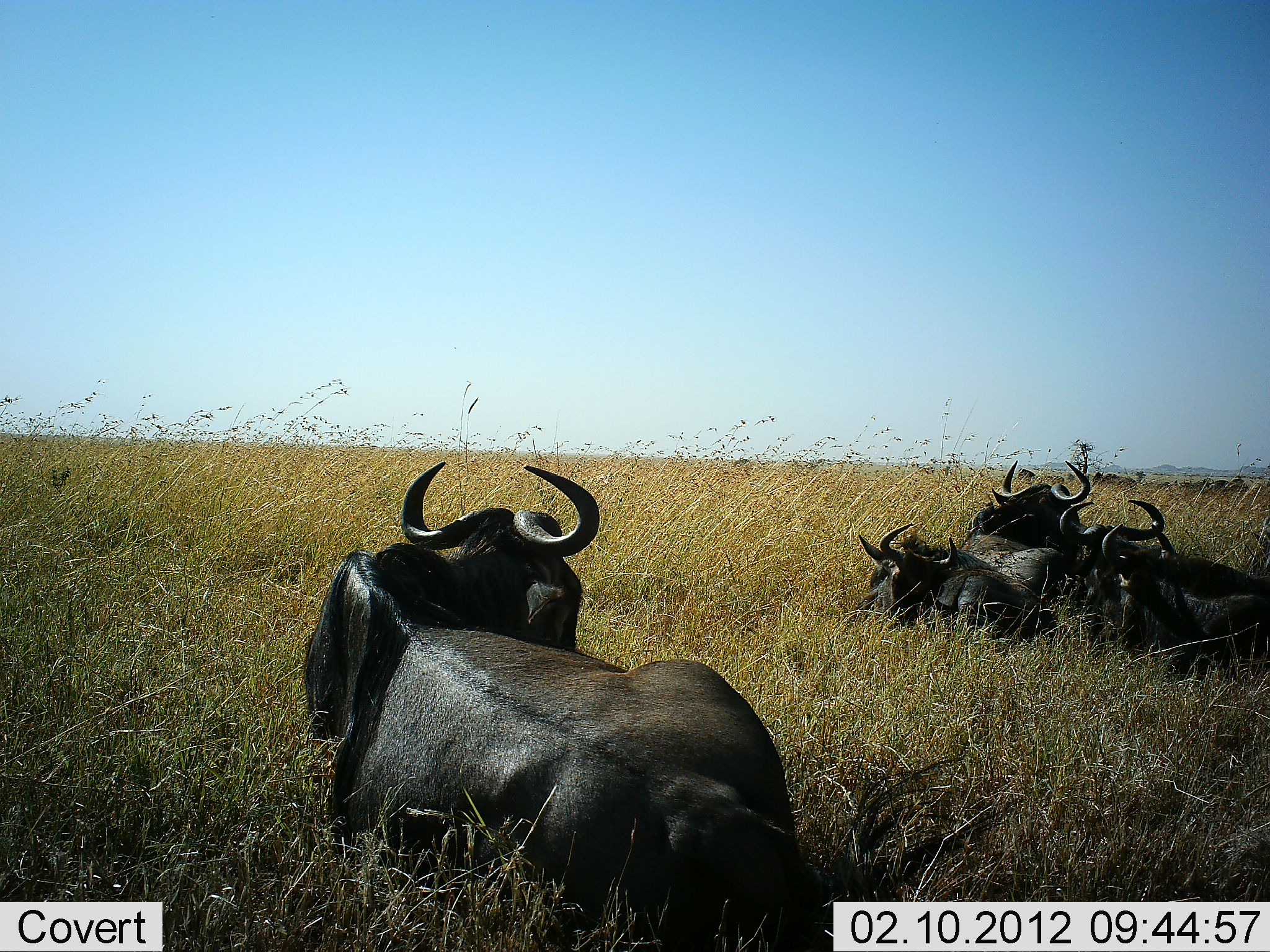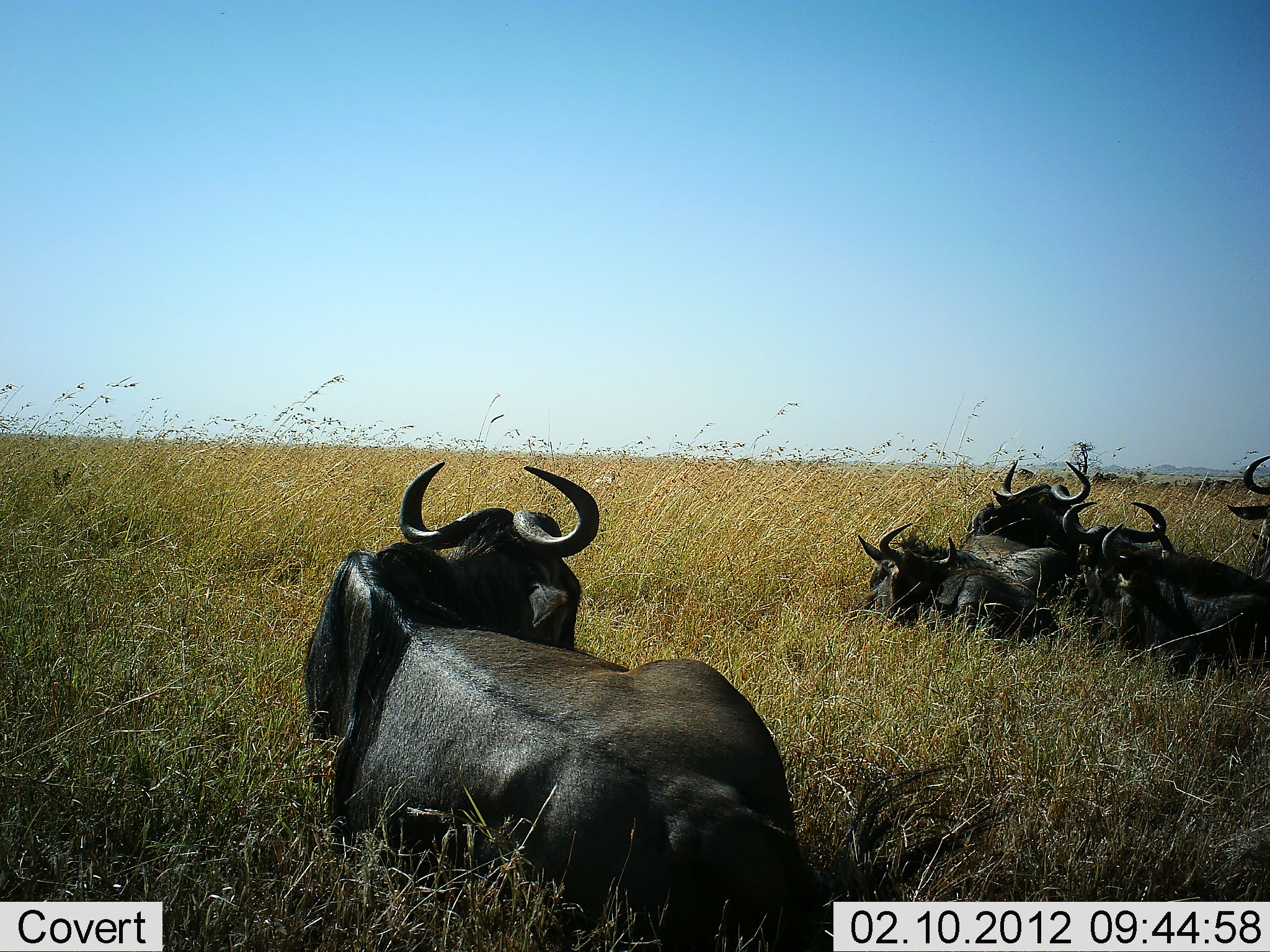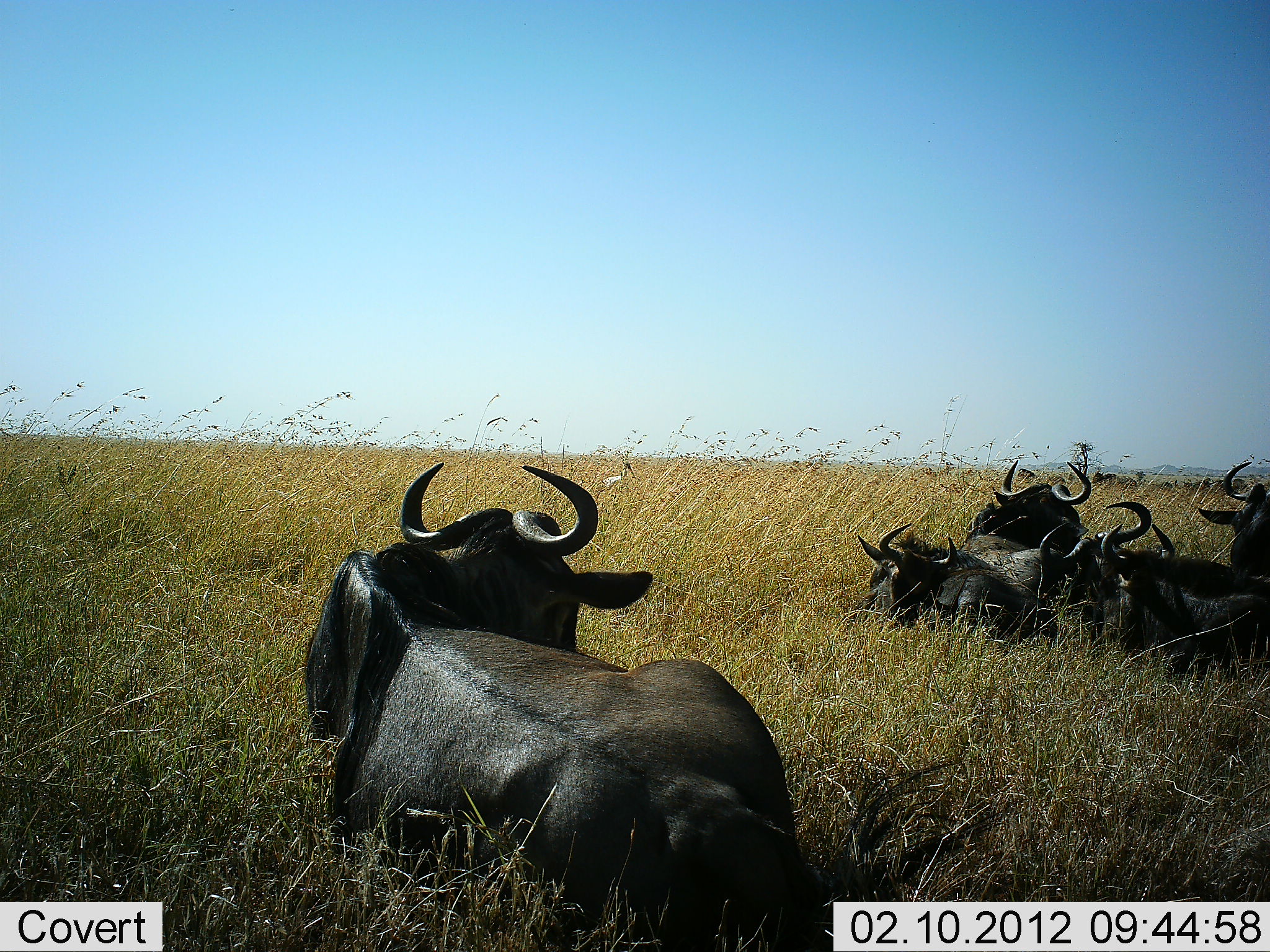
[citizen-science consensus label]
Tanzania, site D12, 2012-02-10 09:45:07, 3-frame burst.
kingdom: Animalia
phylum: Chordata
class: Mammalia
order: Artiodactyla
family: Bovidae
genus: Connochaetes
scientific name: Connochaetes taurinus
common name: blue wildebeest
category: wildebeest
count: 6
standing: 6%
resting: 100%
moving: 6%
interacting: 0%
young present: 0%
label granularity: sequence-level